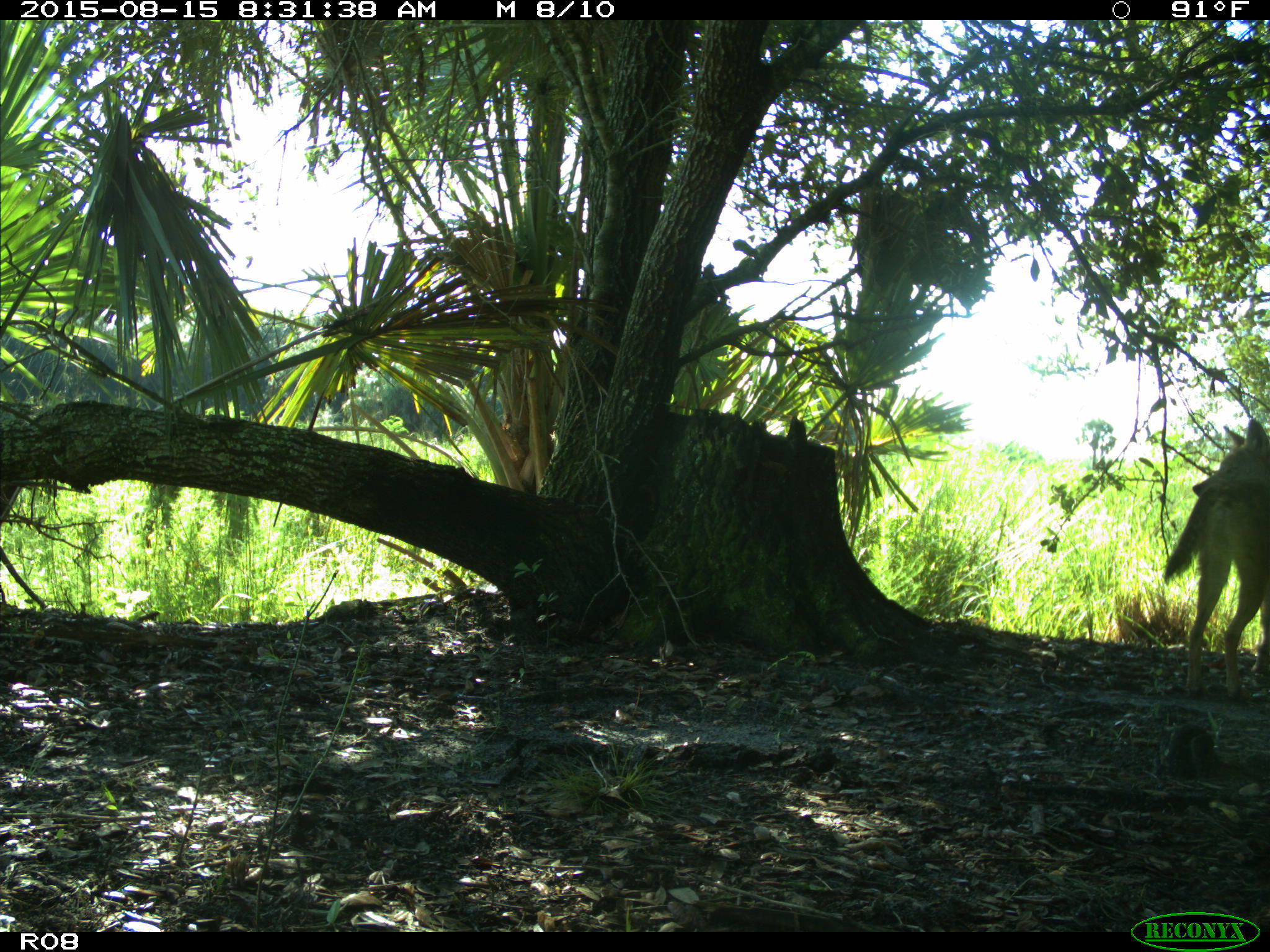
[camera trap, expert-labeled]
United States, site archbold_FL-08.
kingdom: Animalia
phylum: Chordata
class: Mammalia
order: Carnivora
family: Canidae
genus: Canis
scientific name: Canis latrans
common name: coyote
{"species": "Canis latrans (coyote)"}